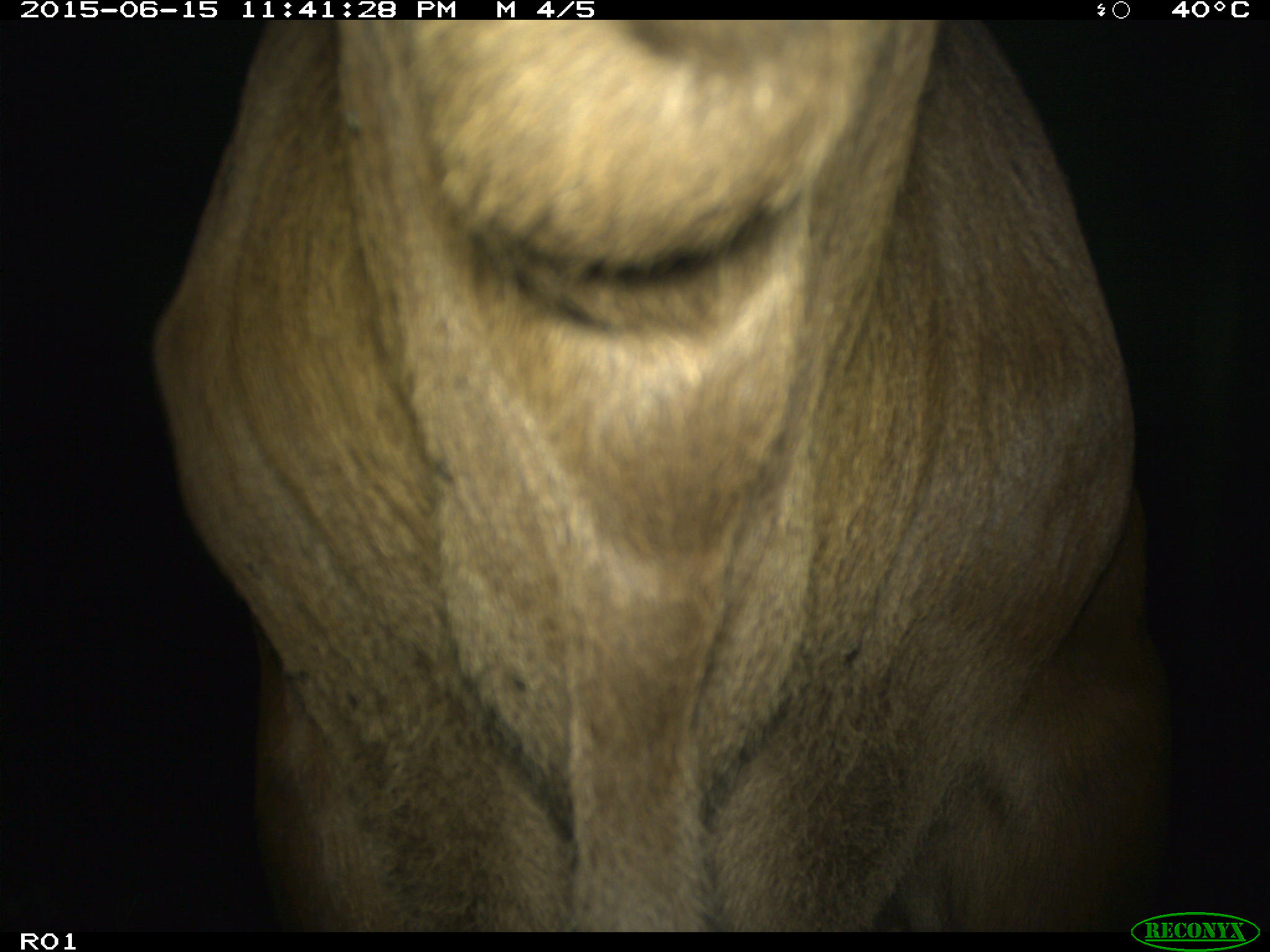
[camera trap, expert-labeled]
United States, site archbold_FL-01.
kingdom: Animalia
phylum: Chordata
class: Mammalia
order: Artiodactyla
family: Bovidae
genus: Bos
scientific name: Bos taurus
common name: domestic cow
Bos taurus (domestic cow).